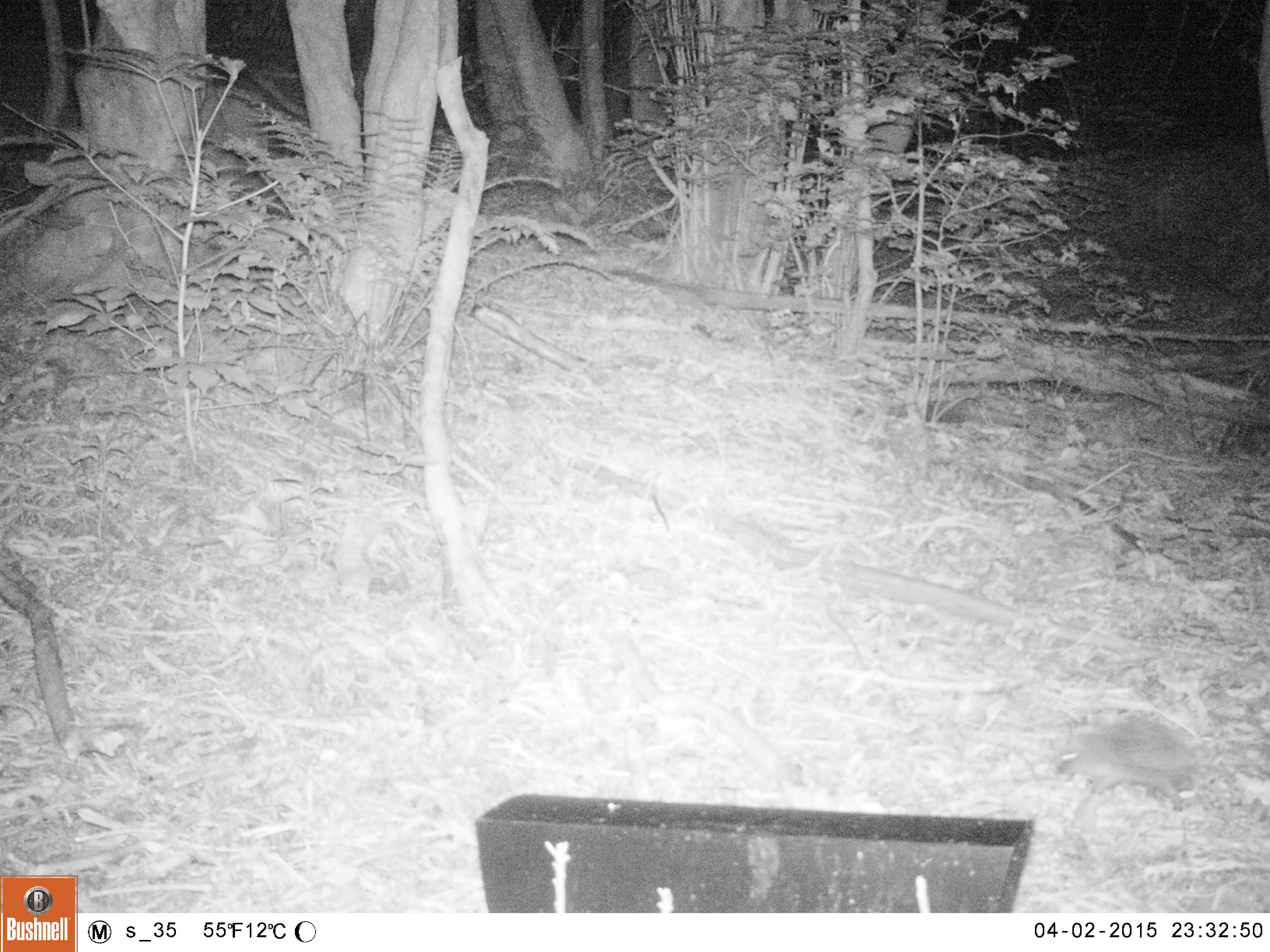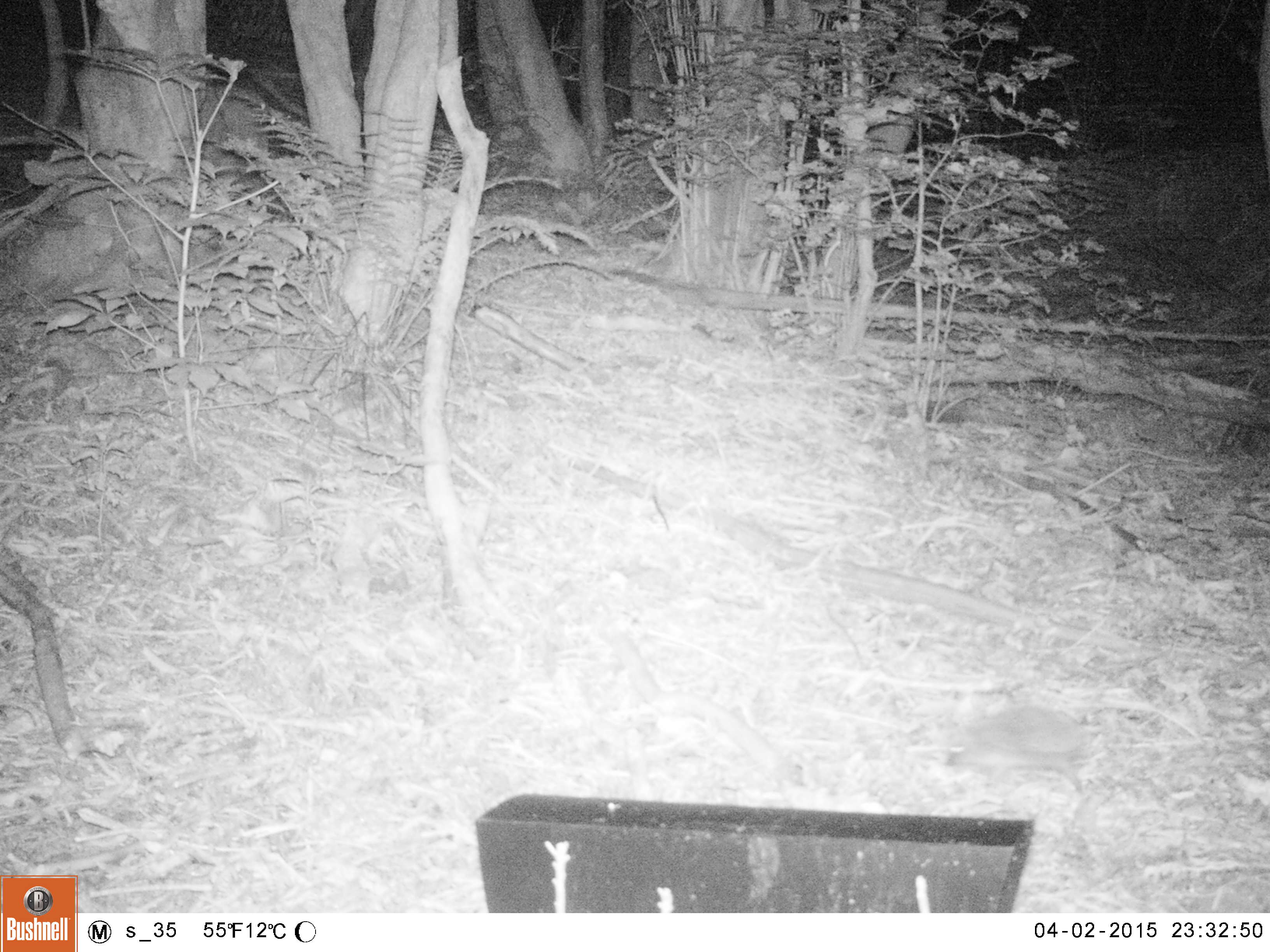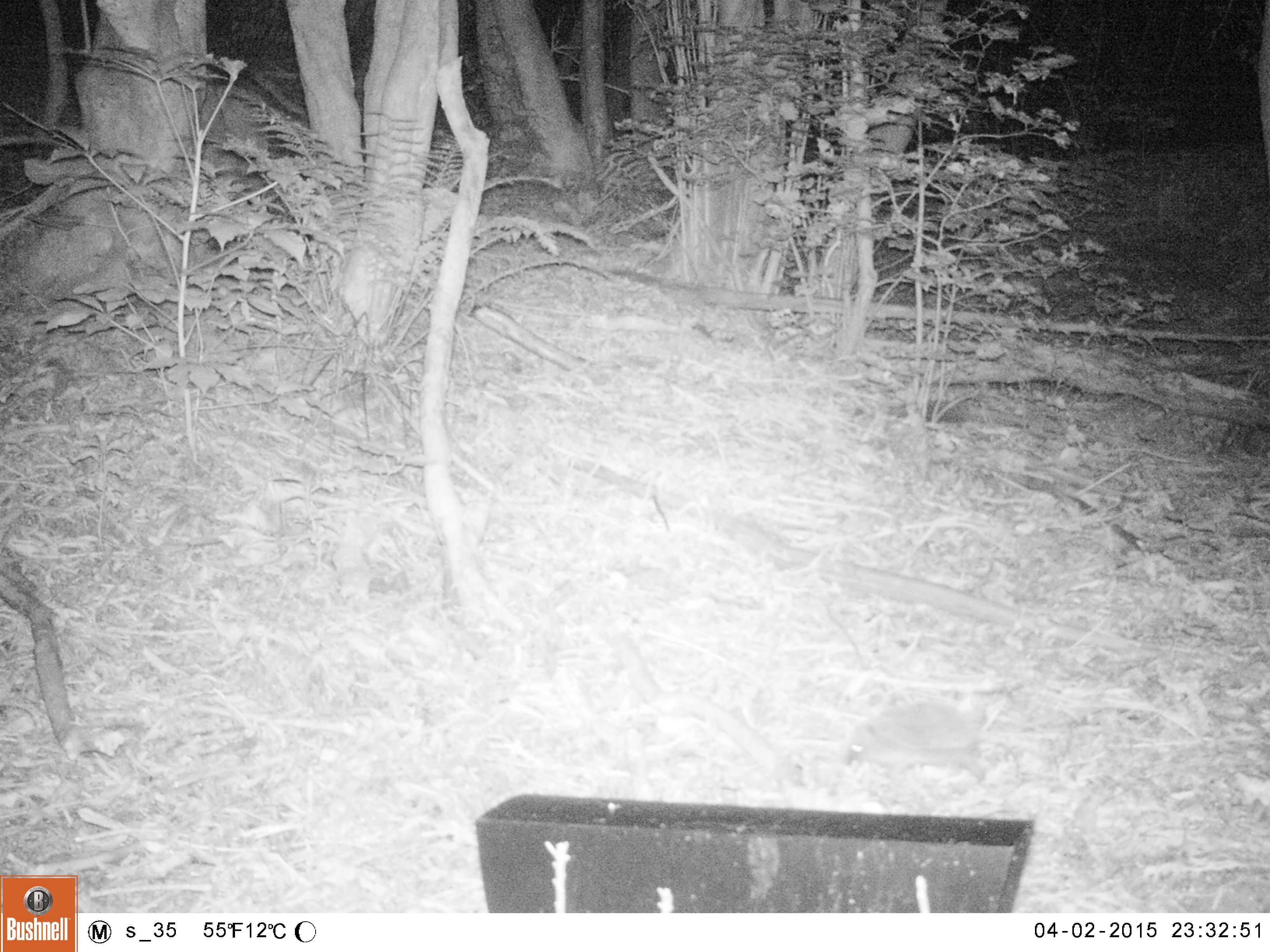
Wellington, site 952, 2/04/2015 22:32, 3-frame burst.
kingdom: Animalia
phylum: Chordata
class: Mammalia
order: Eulipotyphla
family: Erinaceidae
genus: Erinaceus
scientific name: Erinaceus europaeus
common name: hedgehog